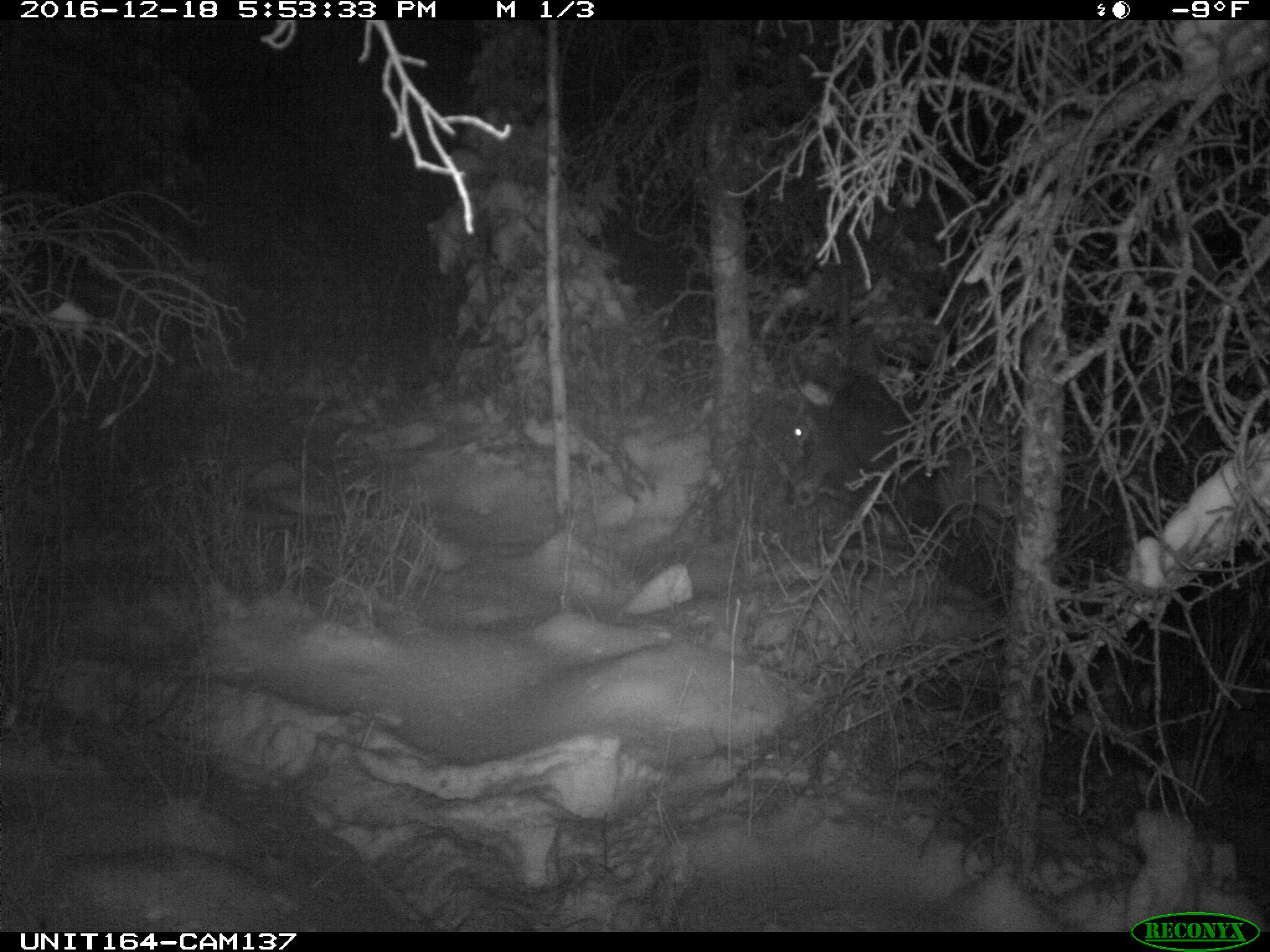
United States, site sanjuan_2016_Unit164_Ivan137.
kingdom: Animalia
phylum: Chordata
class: Mammalia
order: Artiodactyla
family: Cervidae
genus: Cervus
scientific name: Cervus elaphus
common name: red deer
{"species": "Cervus elaphus (red deer)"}